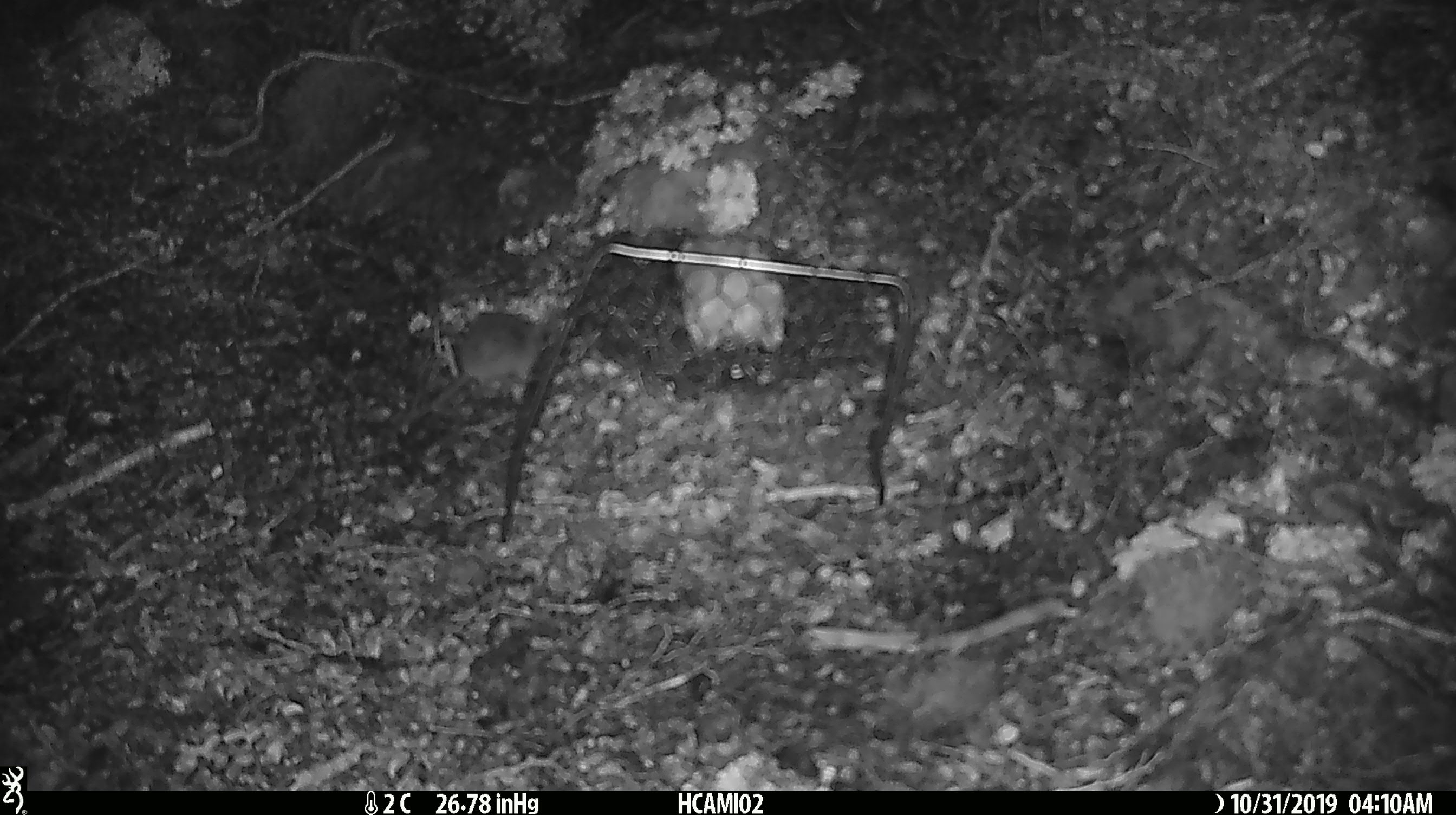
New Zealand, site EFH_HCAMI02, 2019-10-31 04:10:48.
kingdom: Animalia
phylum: Chordata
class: Mammalia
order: Rodentia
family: Muridae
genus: Mus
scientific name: Mus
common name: mouse